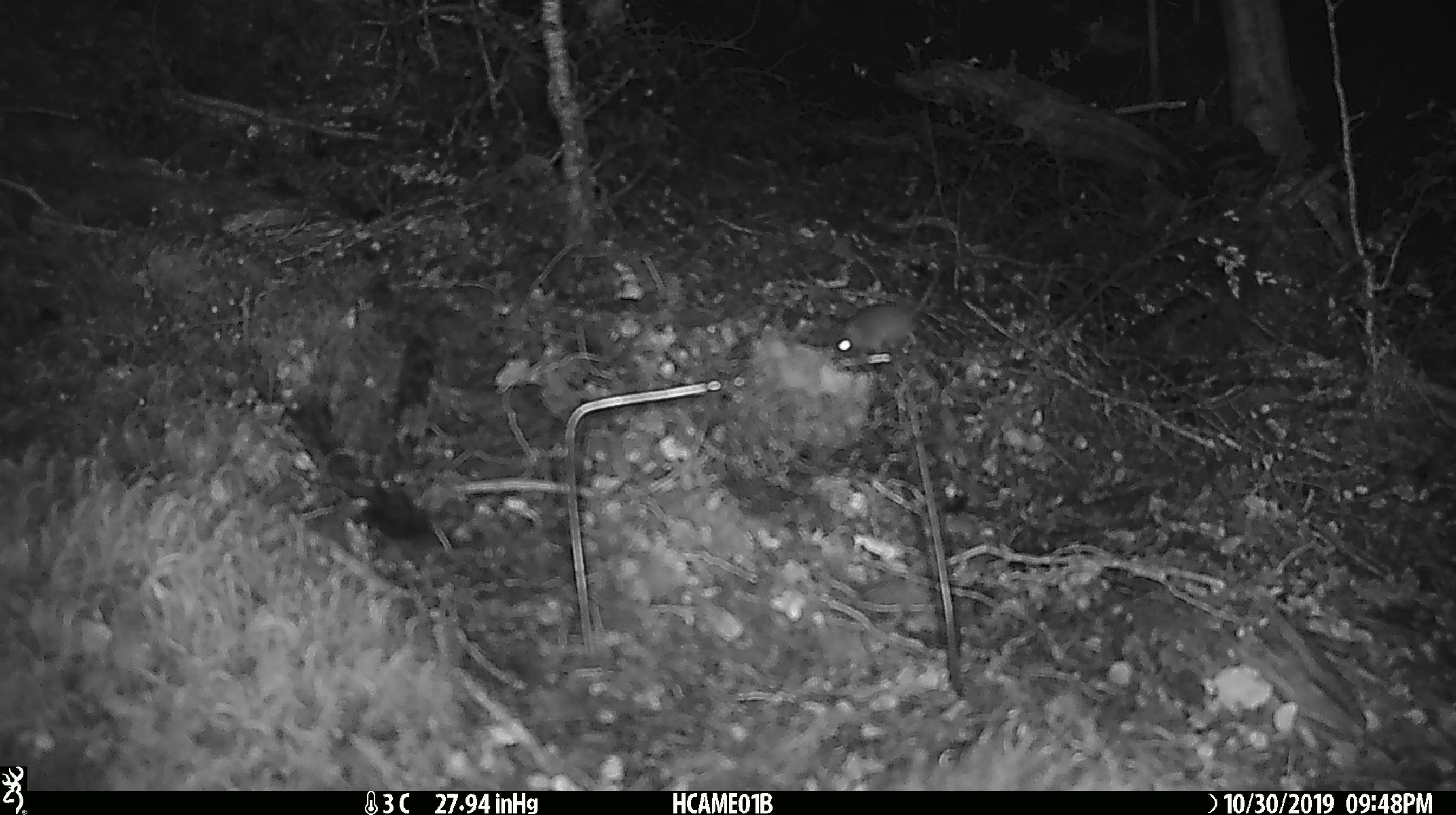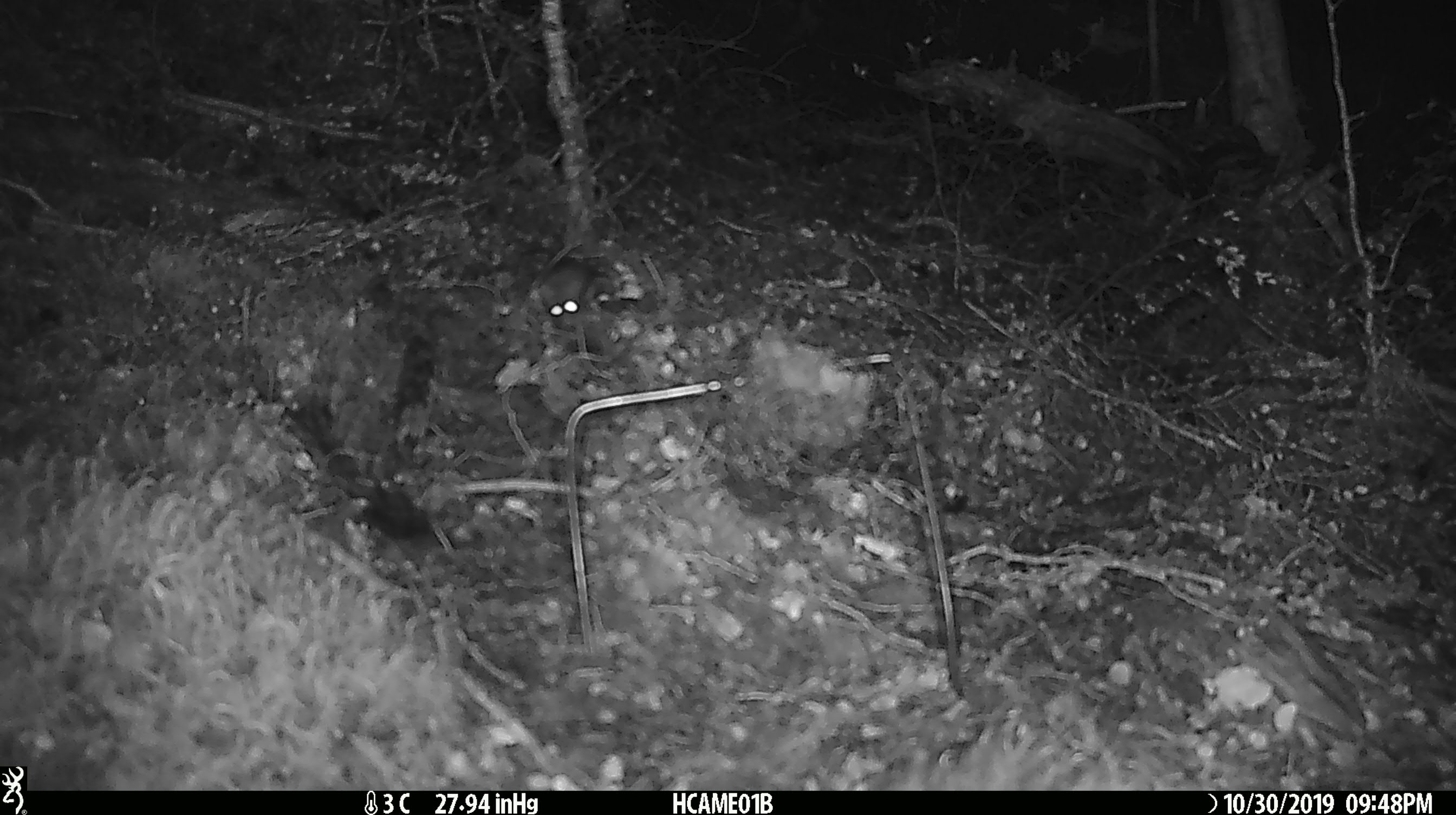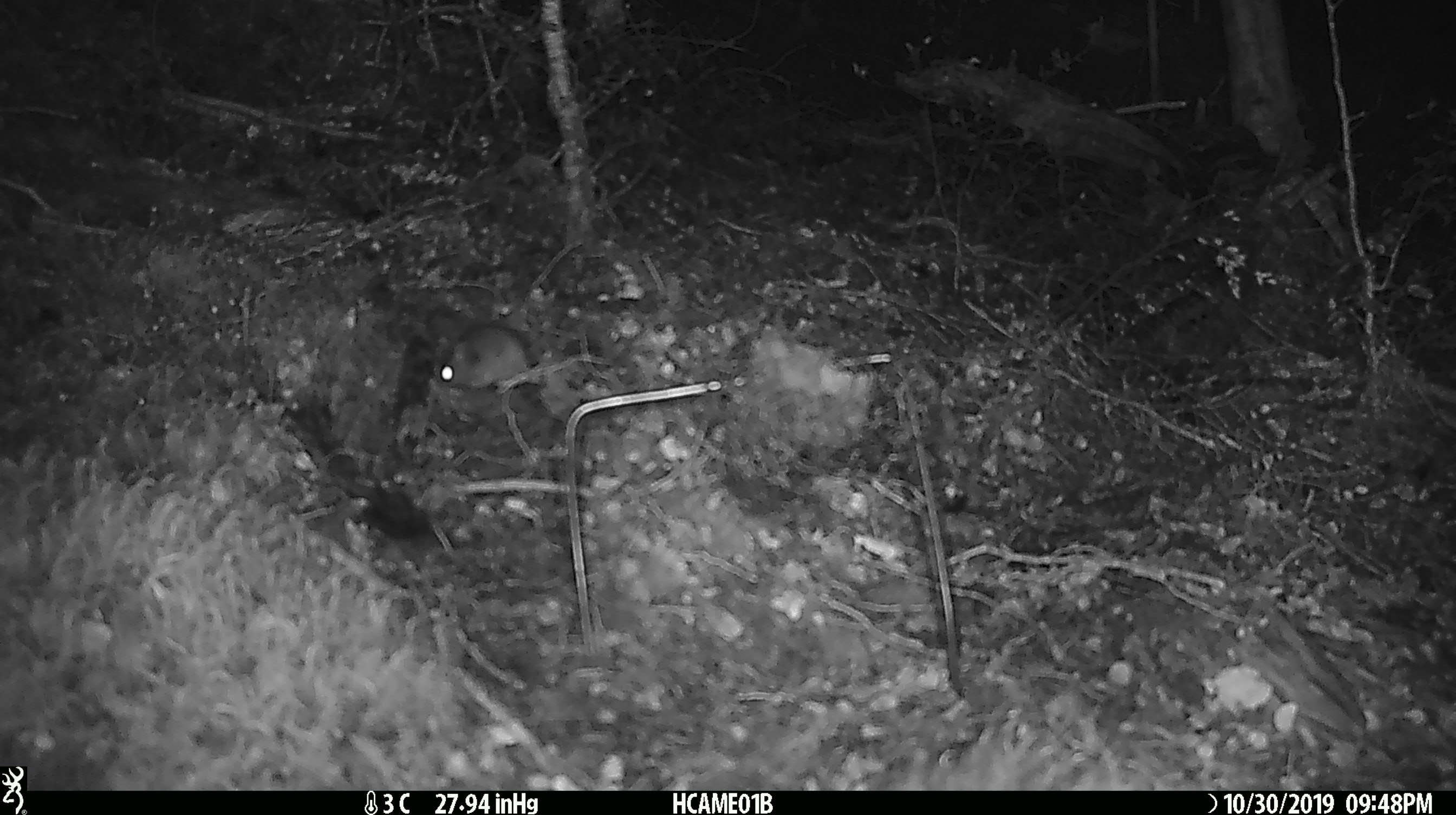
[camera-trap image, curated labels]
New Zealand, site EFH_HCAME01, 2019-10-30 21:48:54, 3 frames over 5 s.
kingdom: Animalia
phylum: Chordata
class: Mammalia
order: Rodentia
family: Muridae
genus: Mus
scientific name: Mus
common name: mouse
Mouse (Mus).